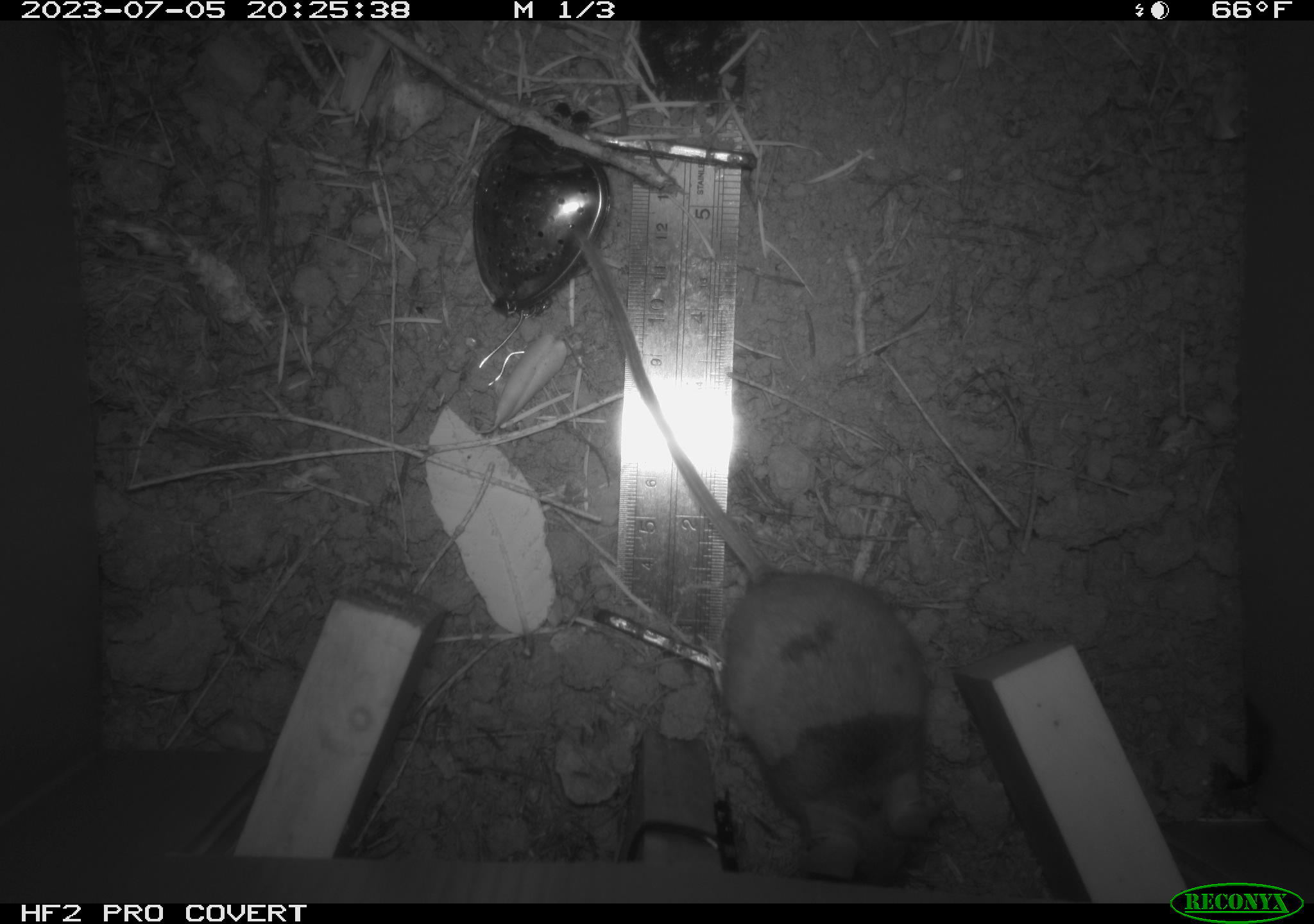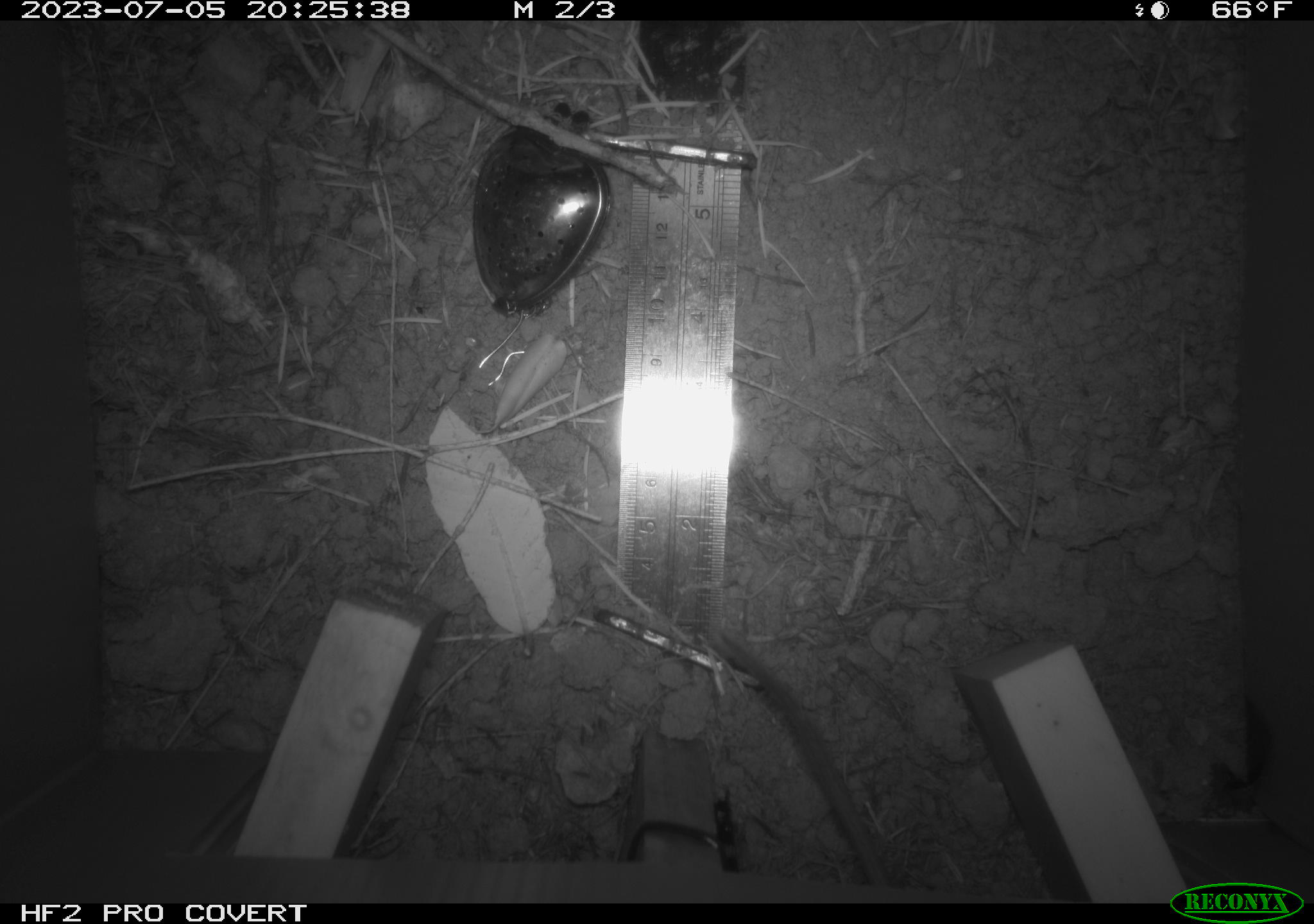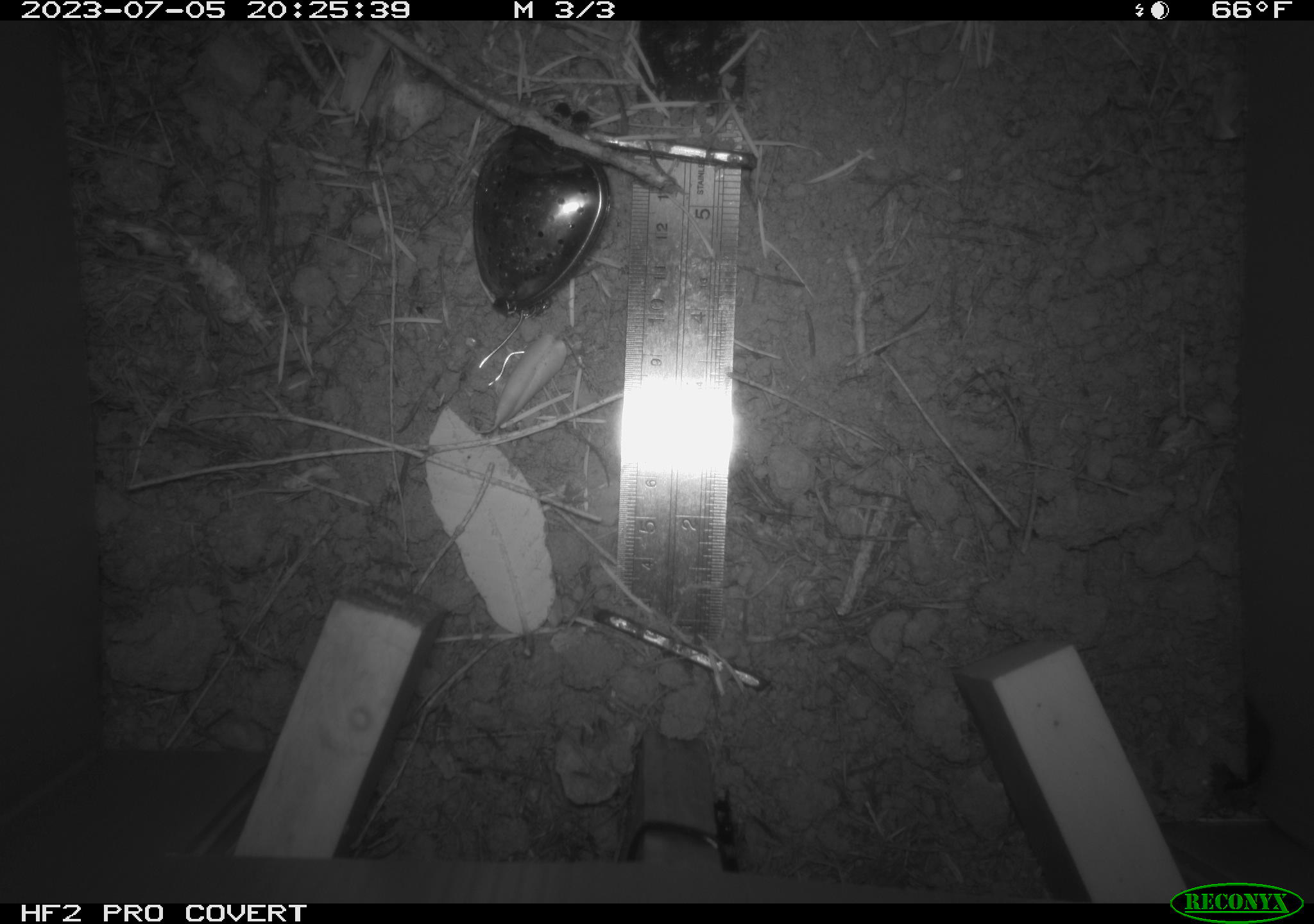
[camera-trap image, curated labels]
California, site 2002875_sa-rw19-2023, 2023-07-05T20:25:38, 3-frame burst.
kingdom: Animalia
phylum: Chordata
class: Mammalia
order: Rodentia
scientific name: Rodentia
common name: mouse species